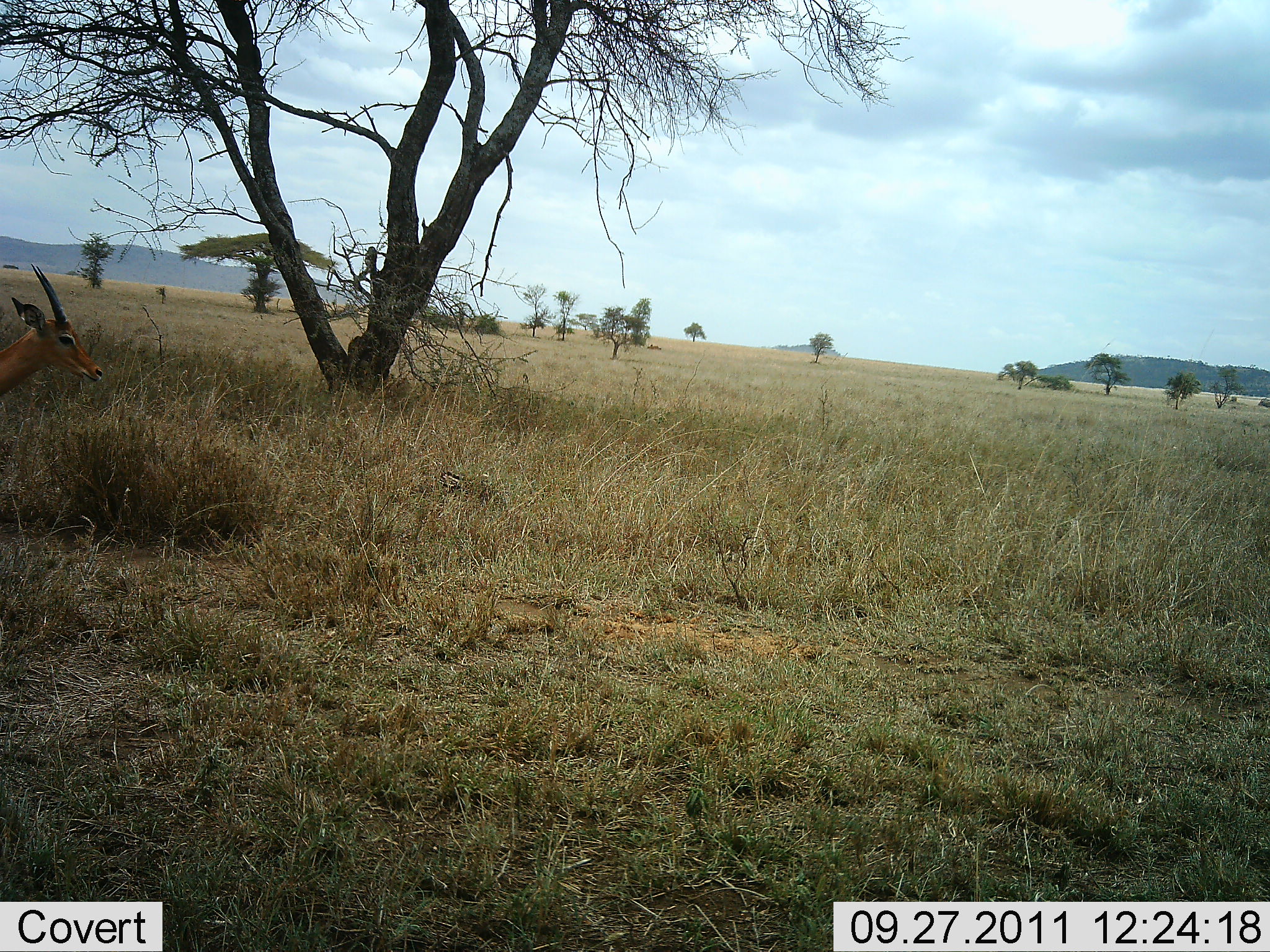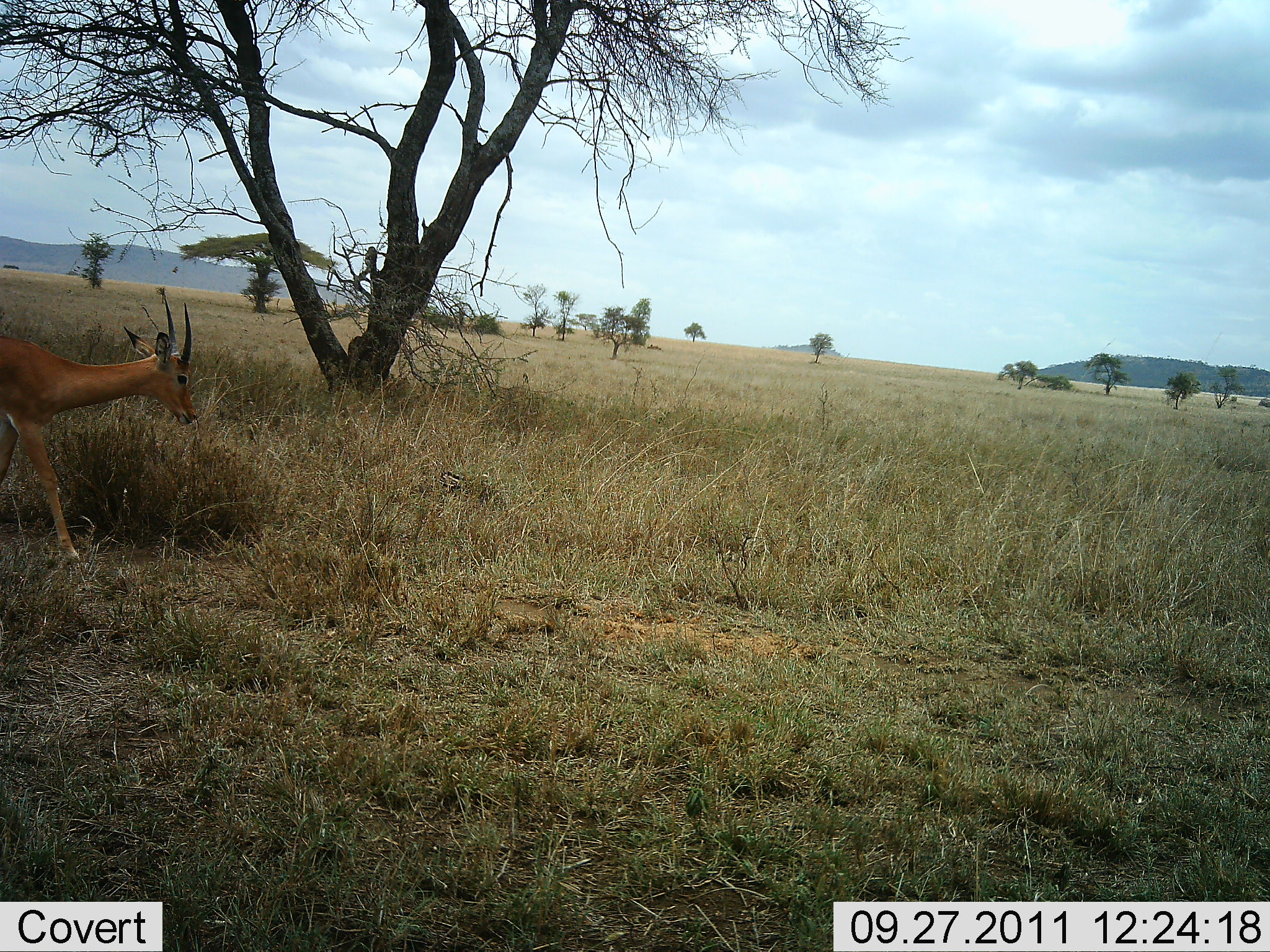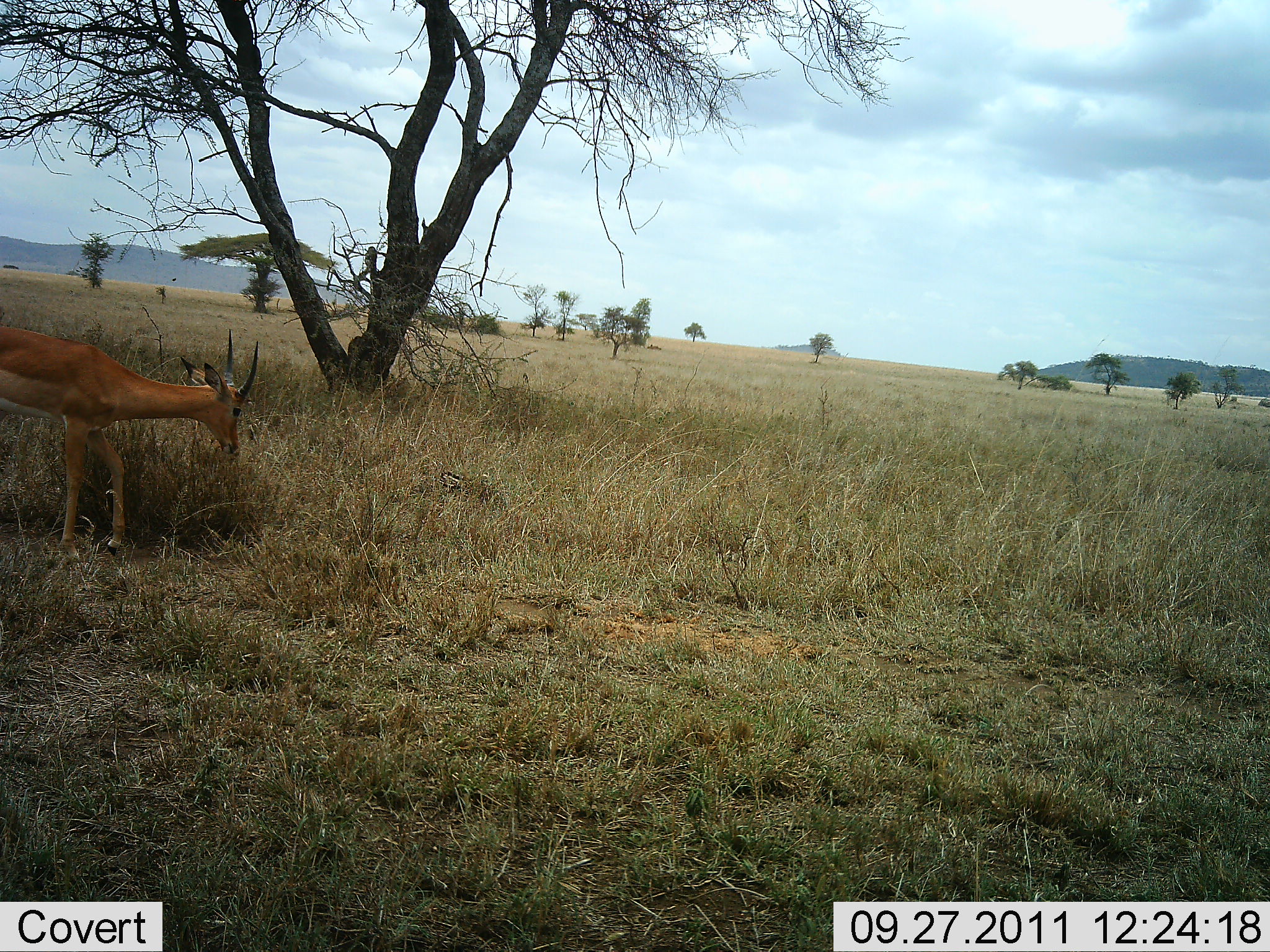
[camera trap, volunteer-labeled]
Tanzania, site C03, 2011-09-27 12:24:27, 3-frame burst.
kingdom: Animalia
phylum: Chordata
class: Mammalia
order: Artiodactyla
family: Bovidae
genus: Nanger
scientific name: Nanger granti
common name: grant's gazelle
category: gazellegrants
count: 1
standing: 17%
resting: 0%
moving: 42%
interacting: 0%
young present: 0%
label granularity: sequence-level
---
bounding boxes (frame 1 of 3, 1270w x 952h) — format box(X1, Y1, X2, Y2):
animal: box(0, 263, 103, 400)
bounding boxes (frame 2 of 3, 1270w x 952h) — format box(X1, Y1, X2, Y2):
animal: box(0, 296, 198, 564)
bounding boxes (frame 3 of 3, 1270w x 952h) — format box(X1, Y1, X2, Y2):
animal: box(0, 326, 261, 560)